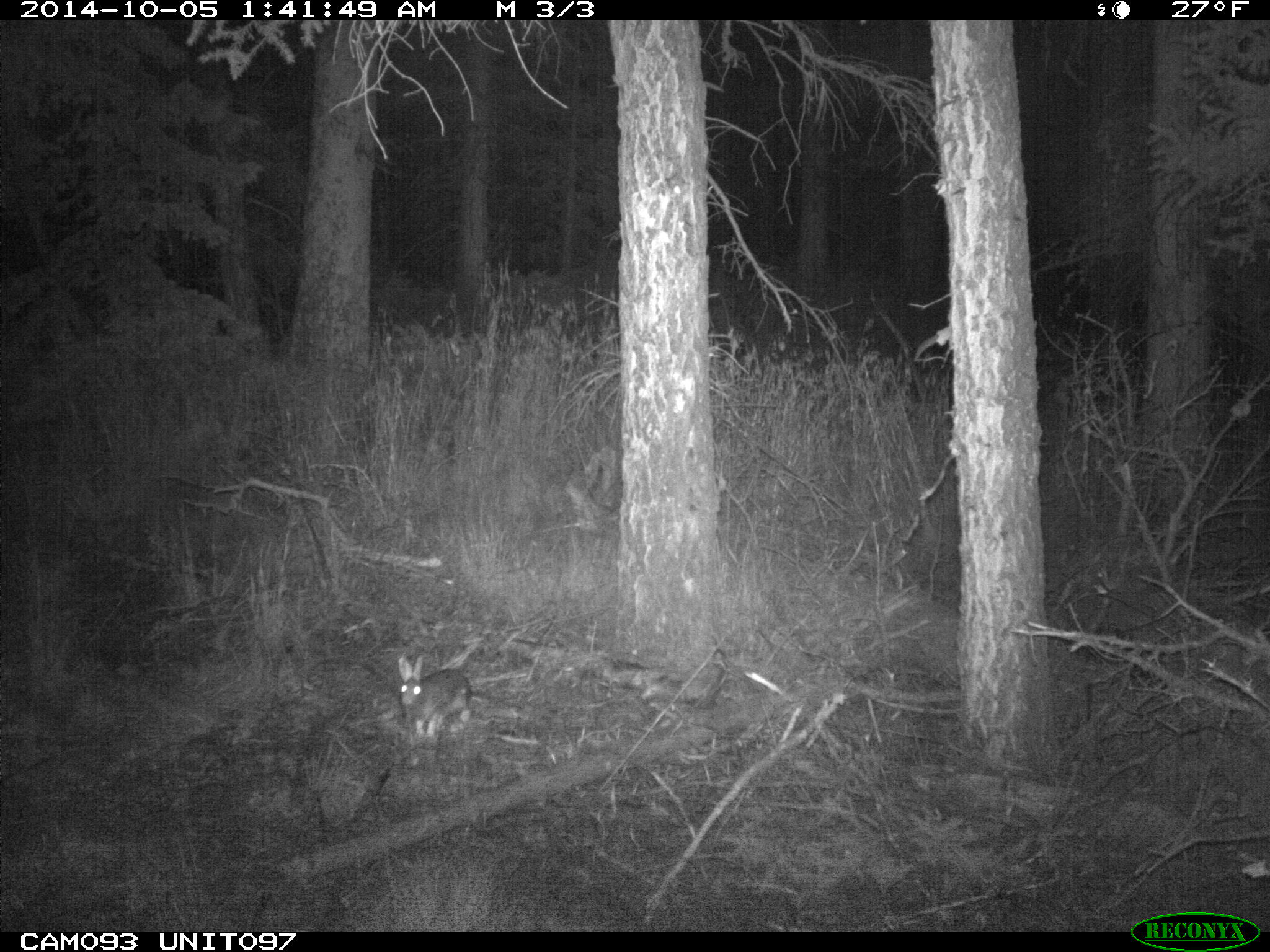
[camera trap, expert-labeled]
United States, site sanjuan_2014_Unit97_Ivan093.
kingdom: Animalia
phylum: Chordata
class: Mammalia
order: Lagomorpha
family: Leporidae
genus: Lepus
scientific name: Lepus americanus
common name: snowshoe hare